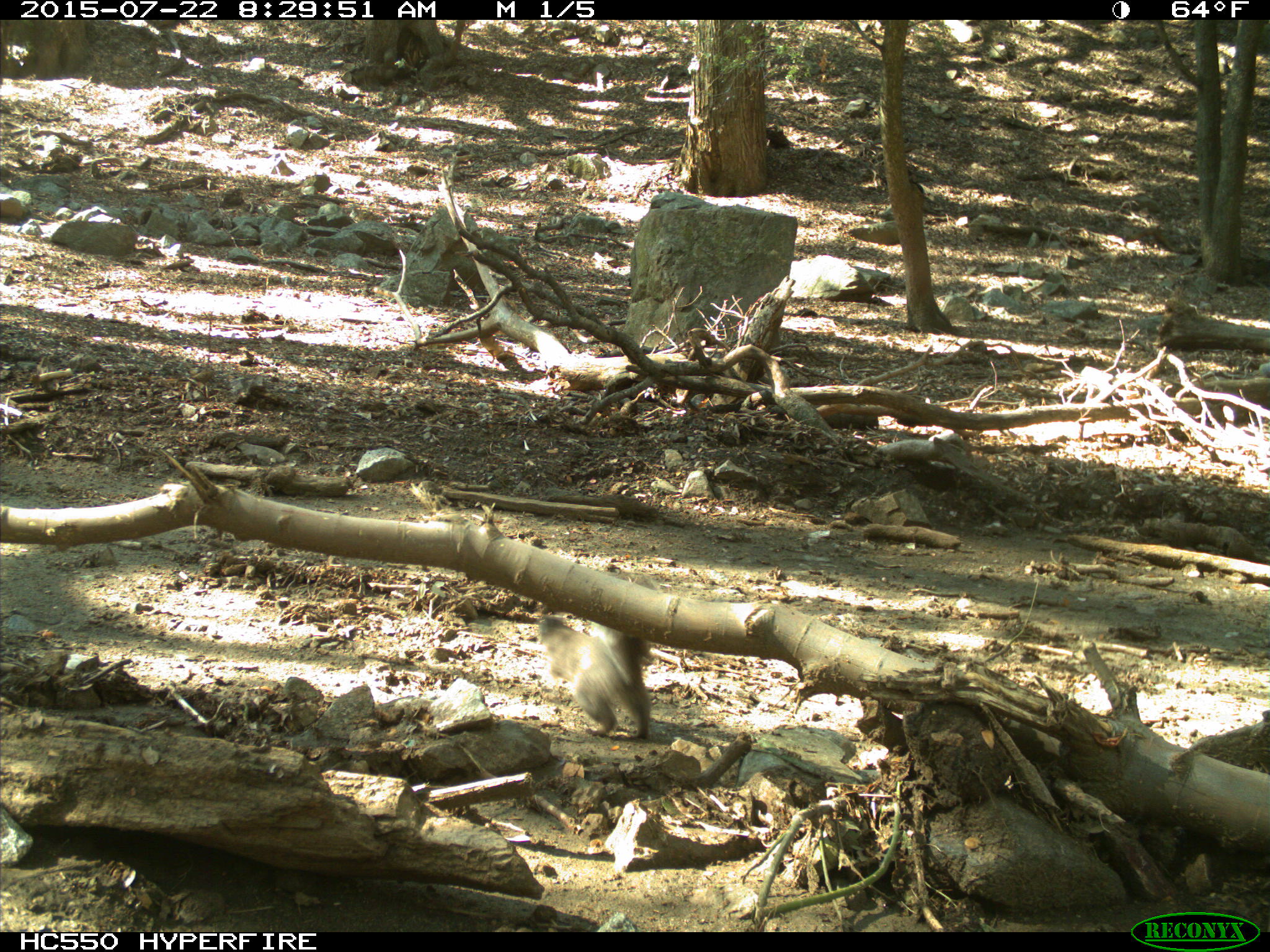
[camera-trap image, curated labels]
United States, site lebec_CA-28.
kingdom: Animalia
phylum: Chordata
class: Mammalia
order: Rodentia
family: Sciuridae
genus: Sciurus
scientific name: Sciurus carolinensis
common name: eastern gray squirrel